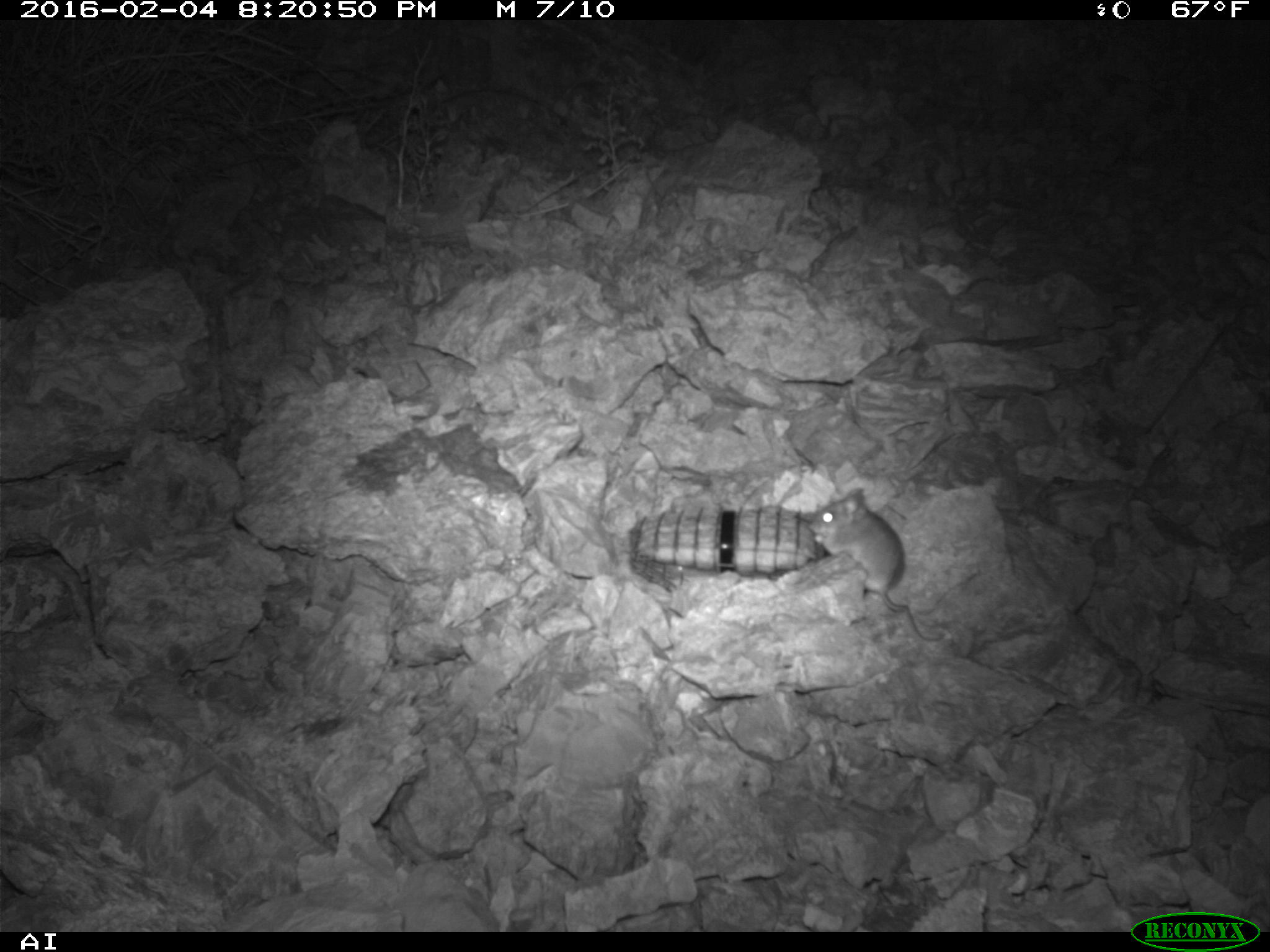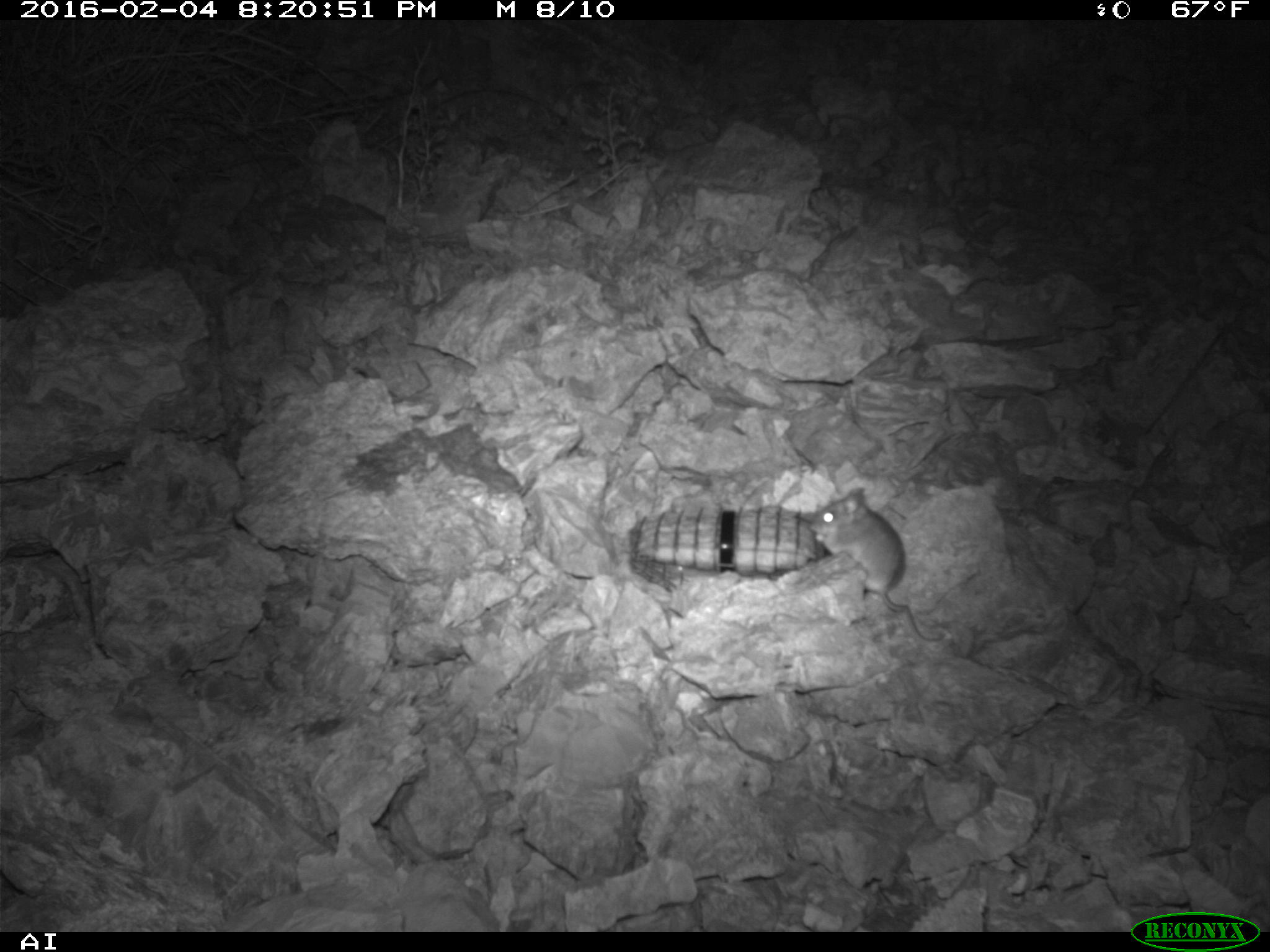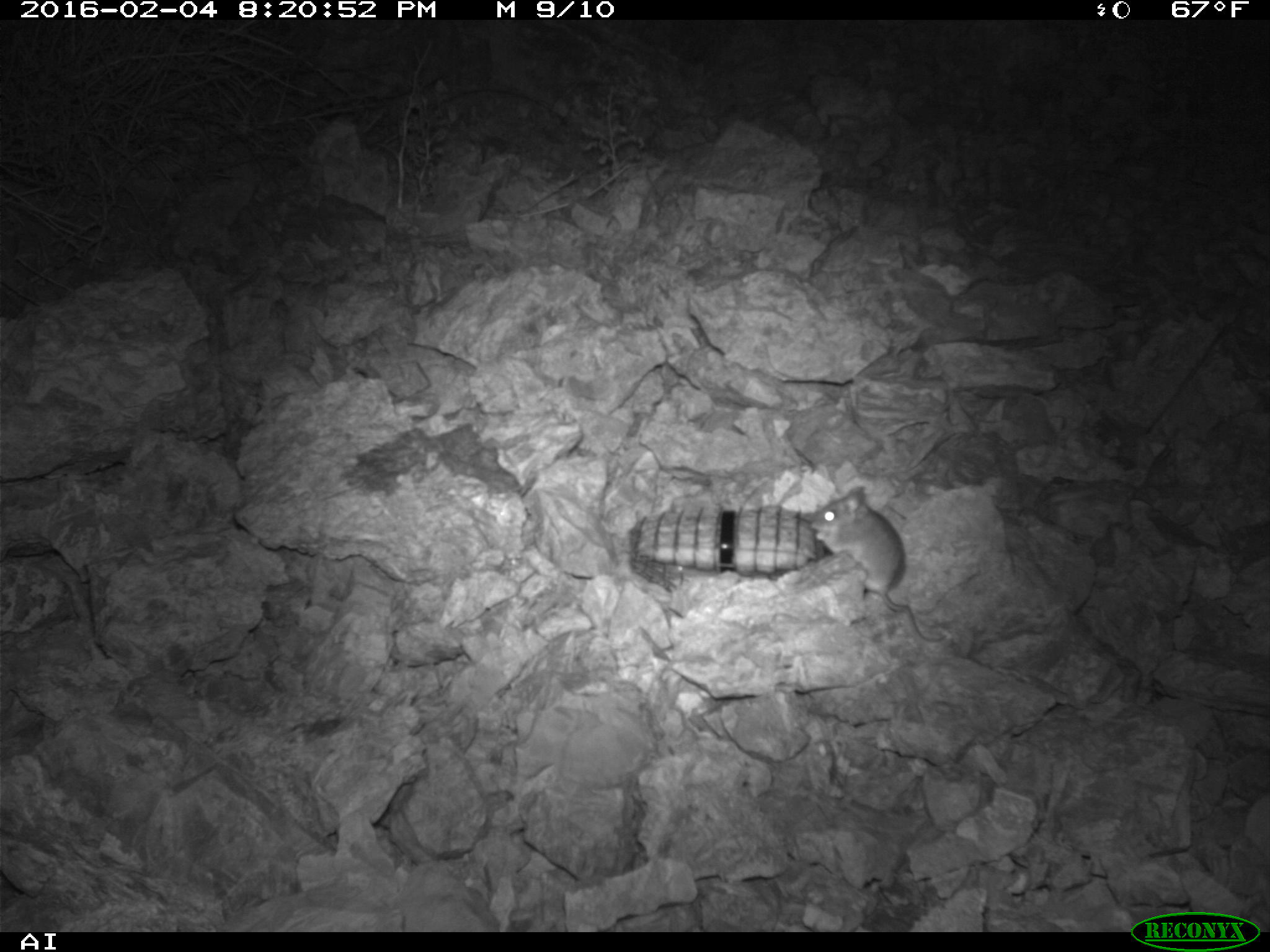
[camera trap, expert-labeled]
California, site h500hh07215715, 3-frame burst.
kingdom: Animalia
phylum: Chordata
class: Mammalia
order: Rodentia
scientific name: Rodentia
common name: rodent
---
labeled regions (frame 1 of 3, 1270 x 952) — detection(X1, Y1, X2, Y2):
rodent: detection(807, 485, 944, 642)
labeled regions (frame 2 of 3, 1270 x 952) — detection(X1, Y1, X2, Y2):
rodent: detection(808, 488, 944, 641)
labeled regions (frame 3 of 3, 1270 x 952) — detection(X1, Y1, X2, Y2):
rodent: detection(807, 486, 946, 643)